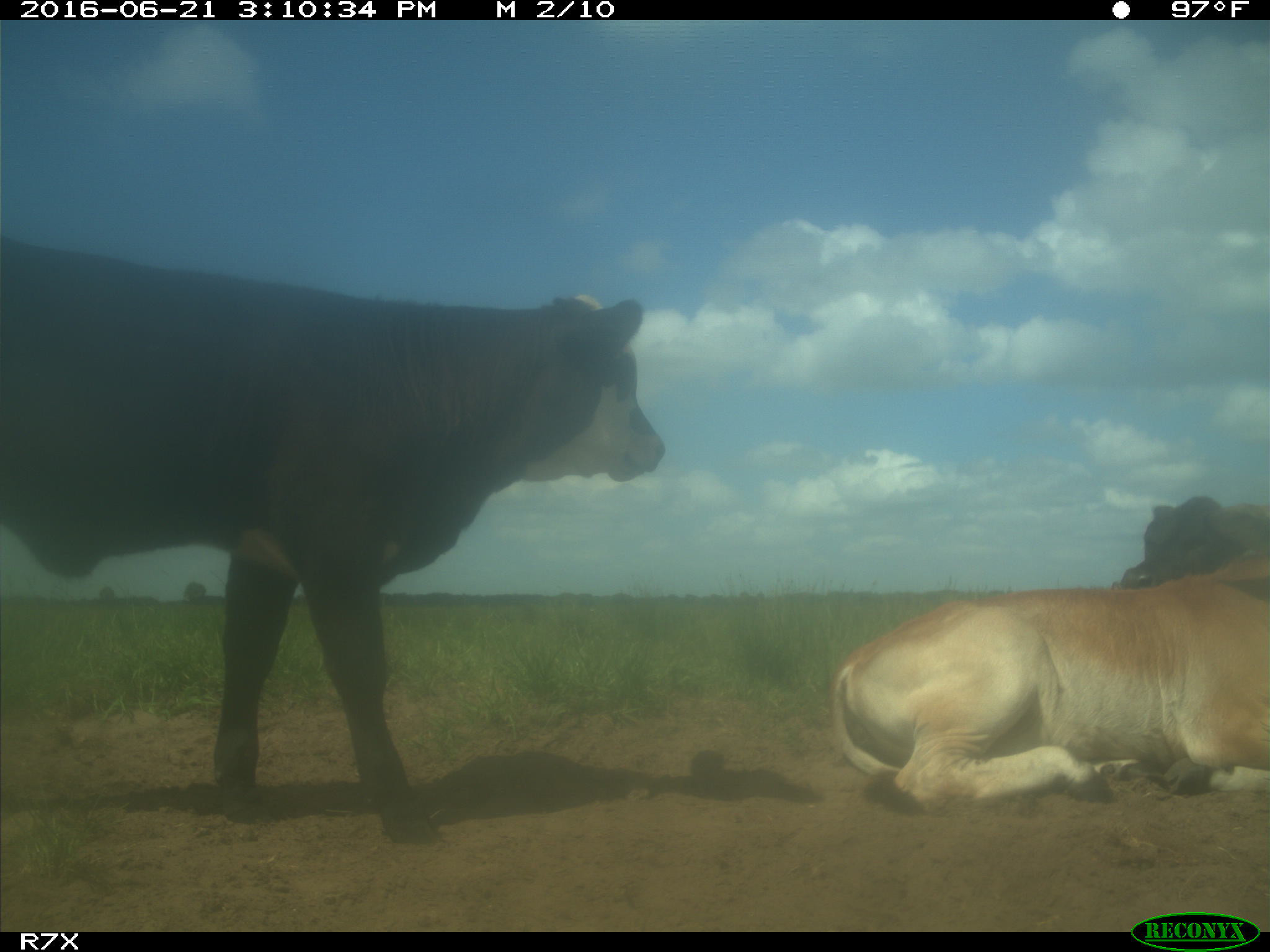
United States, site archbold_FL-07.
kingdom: Animalia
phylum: Chordata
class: Mammalia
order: Artiodactyla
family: Bovidae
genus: Bos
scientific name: Bos taurus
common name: domestic cow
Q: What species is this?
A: Bos taurus (domestic cow).